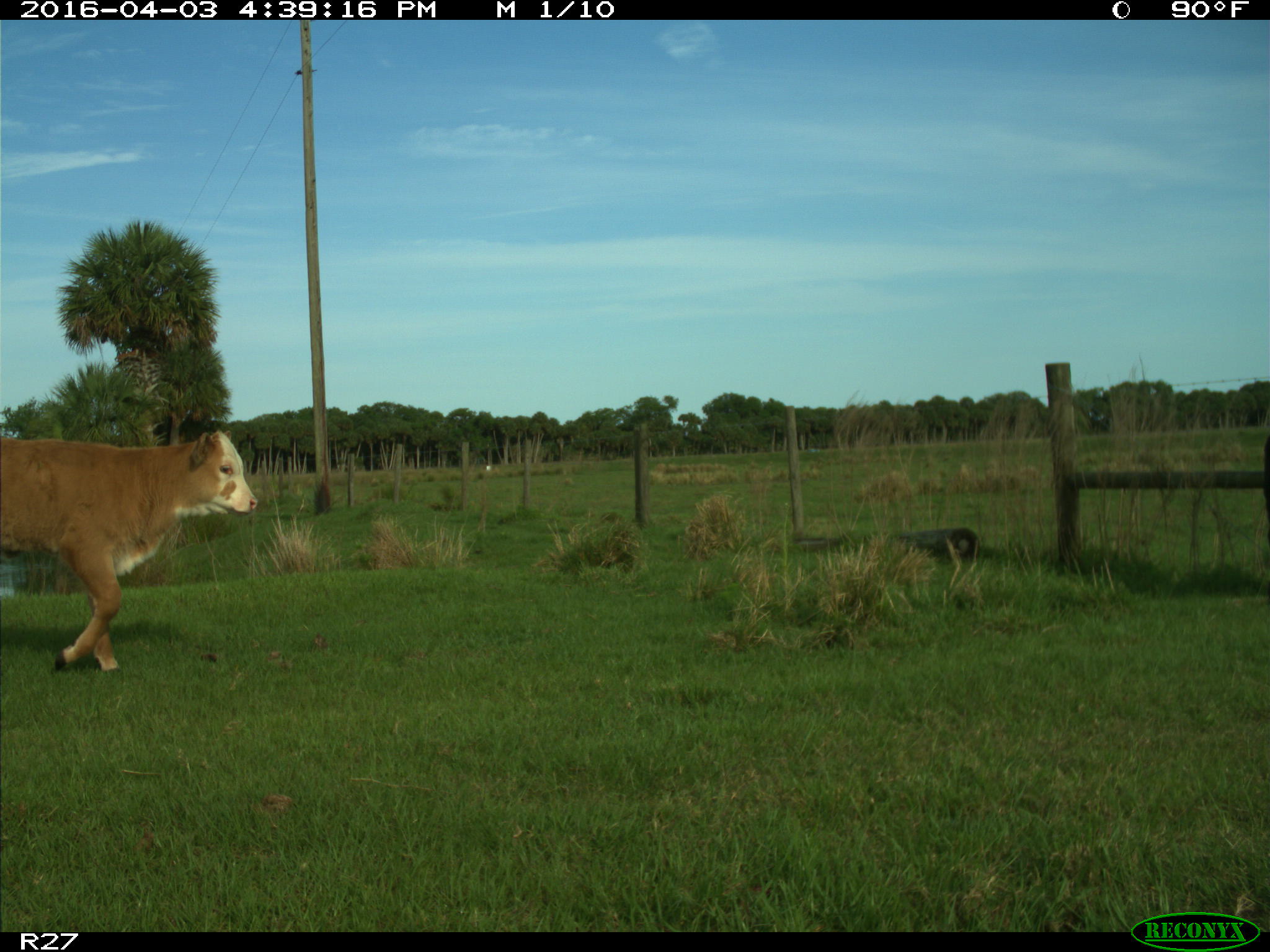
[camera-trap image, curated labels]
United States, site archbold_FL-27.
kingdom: Animalia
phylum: Chordata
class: Mammalia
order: Artiodactyla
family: Bovidae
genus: Bos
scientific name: Bos taurus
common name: domestic cow